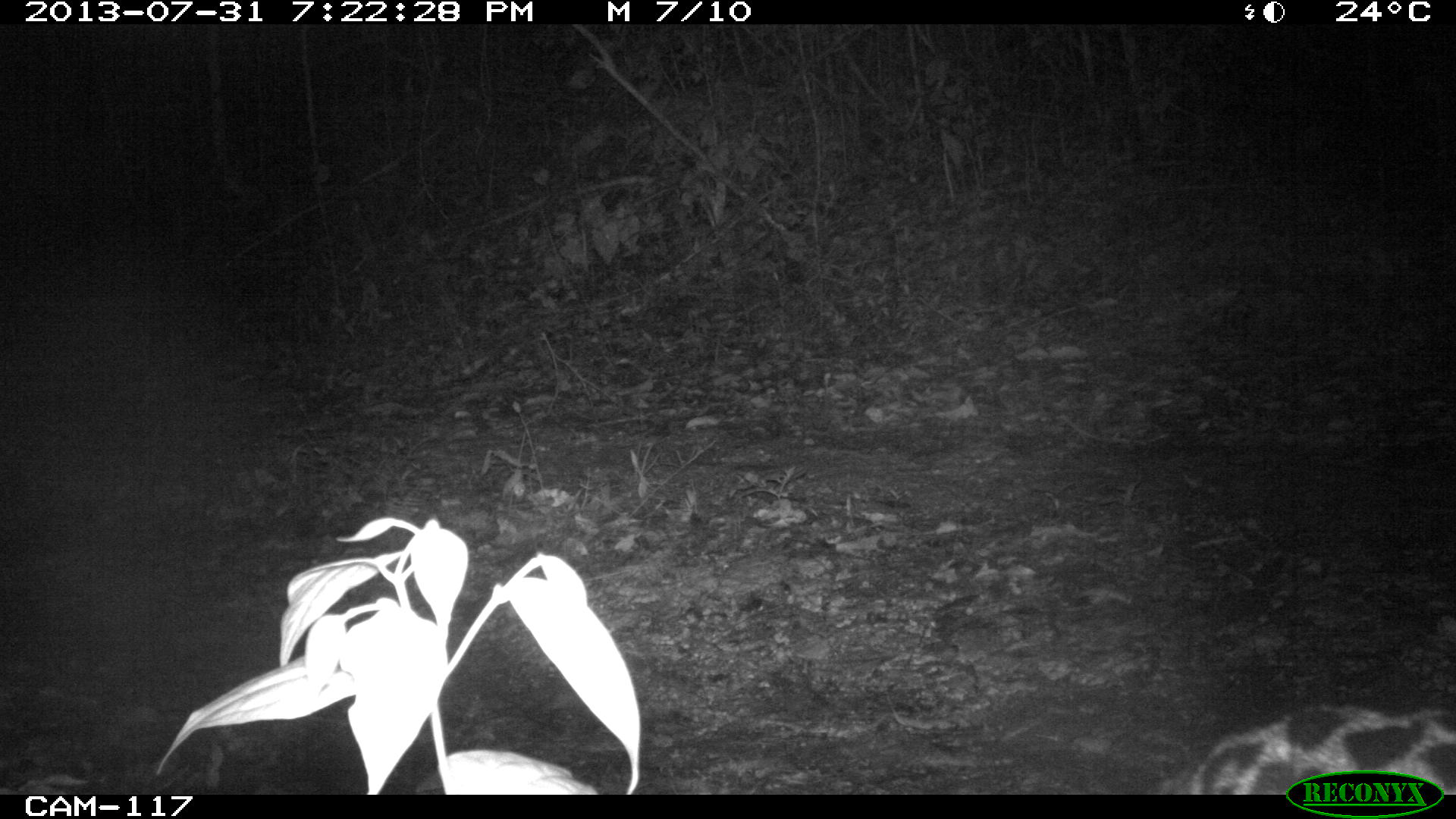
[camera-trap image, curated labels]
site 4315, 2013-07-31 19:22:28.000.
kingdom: Animalia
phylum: Chordata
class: Mammalia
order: Carnivora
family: Felidae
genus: Leopardus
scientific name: Leopardus pardalis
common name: ocelot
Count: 1.